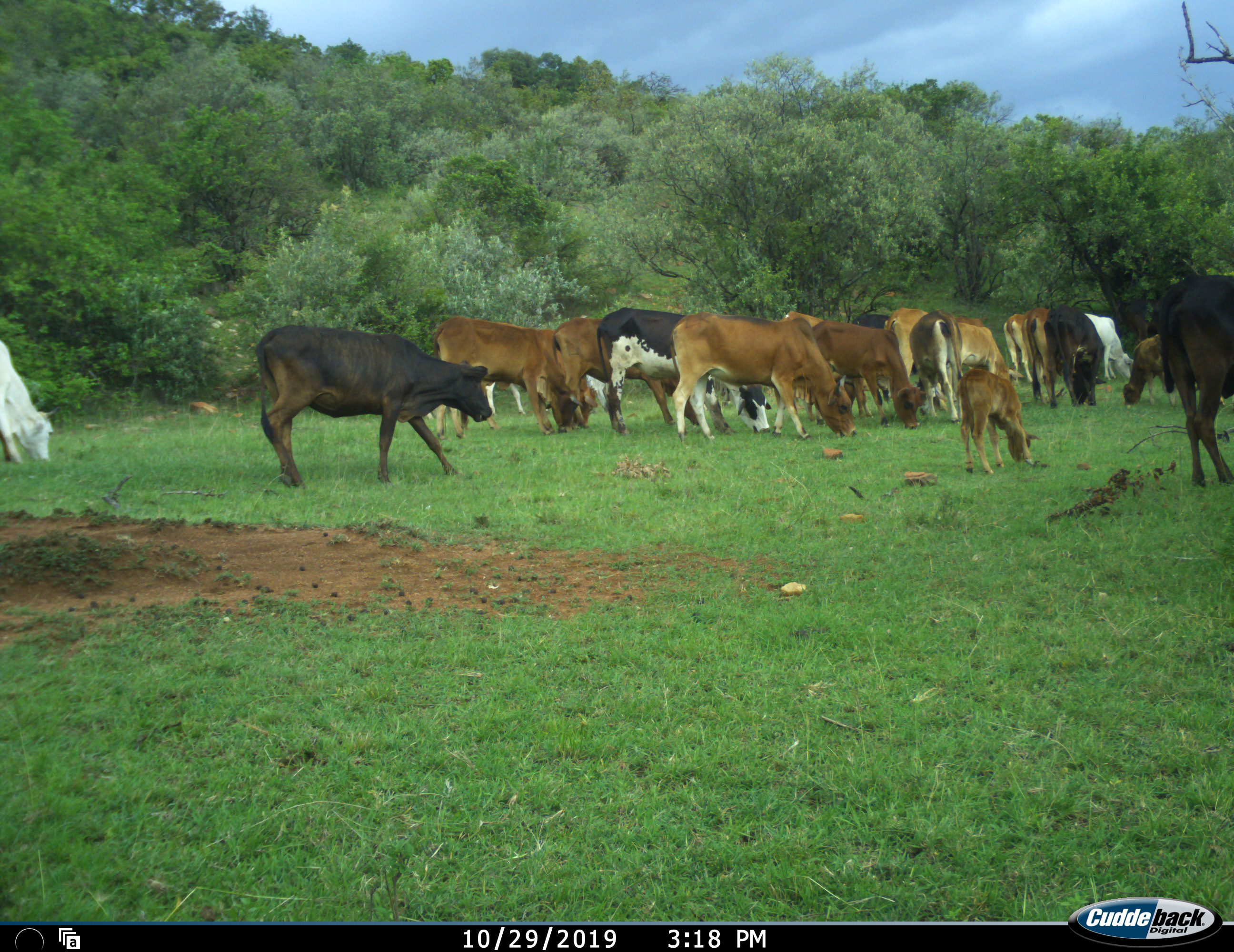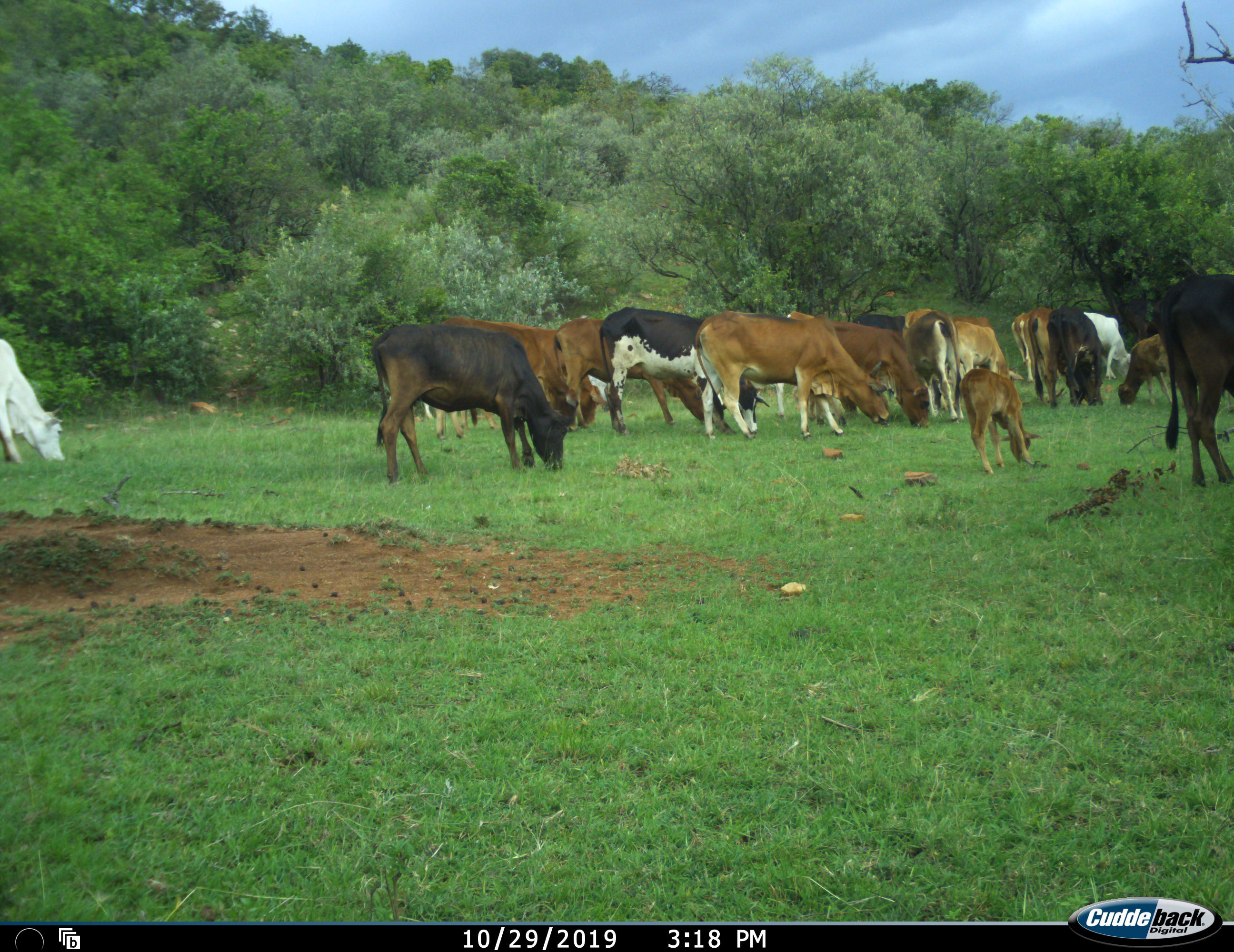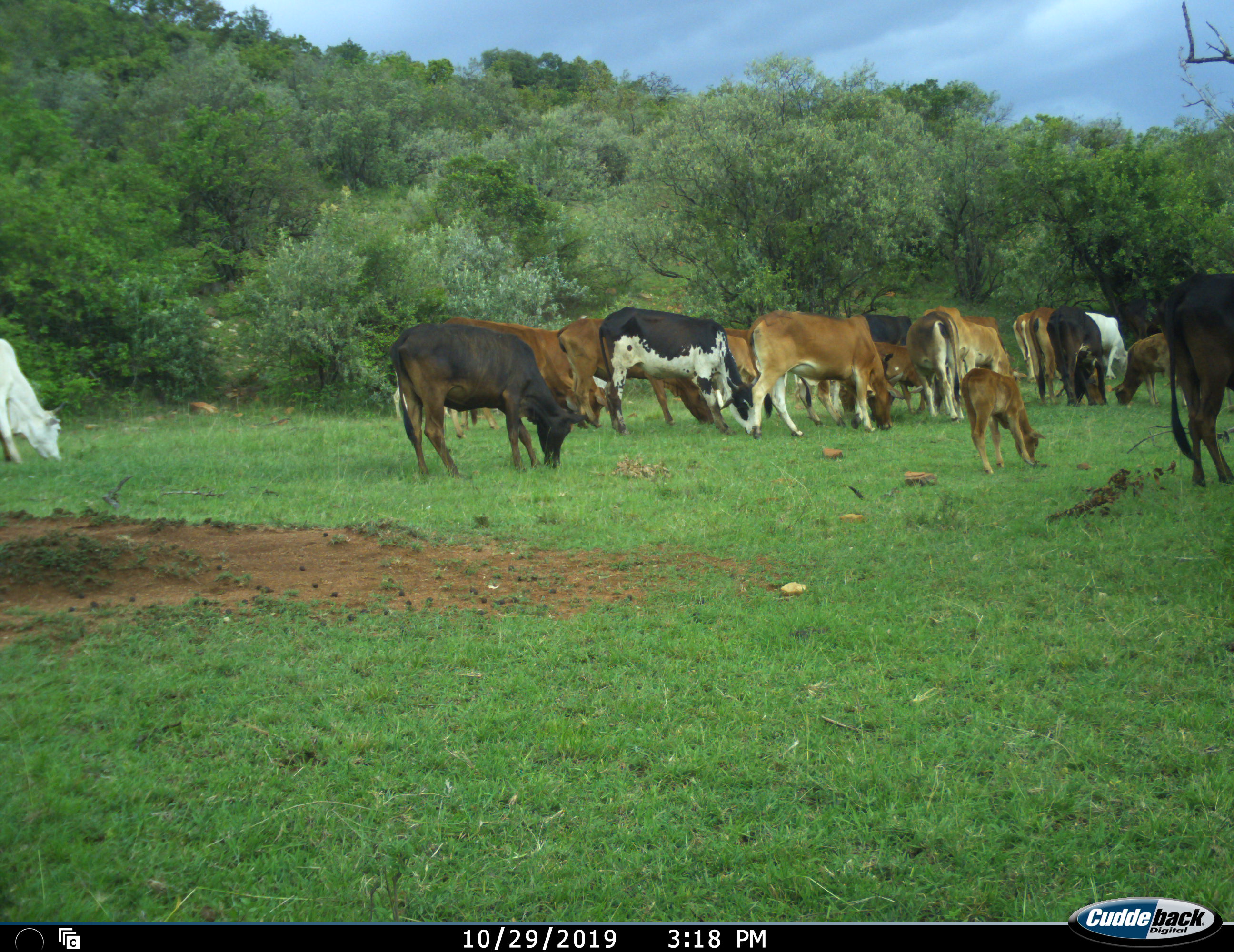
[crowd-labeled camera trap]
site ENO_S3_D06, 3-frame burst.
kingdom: Animalia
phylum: Chordata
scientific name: Vertebrata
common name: domestic animal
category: domesticanimal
Domesticanimal (domestic animal) (Vertebrata), count 11-50. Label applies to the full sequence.